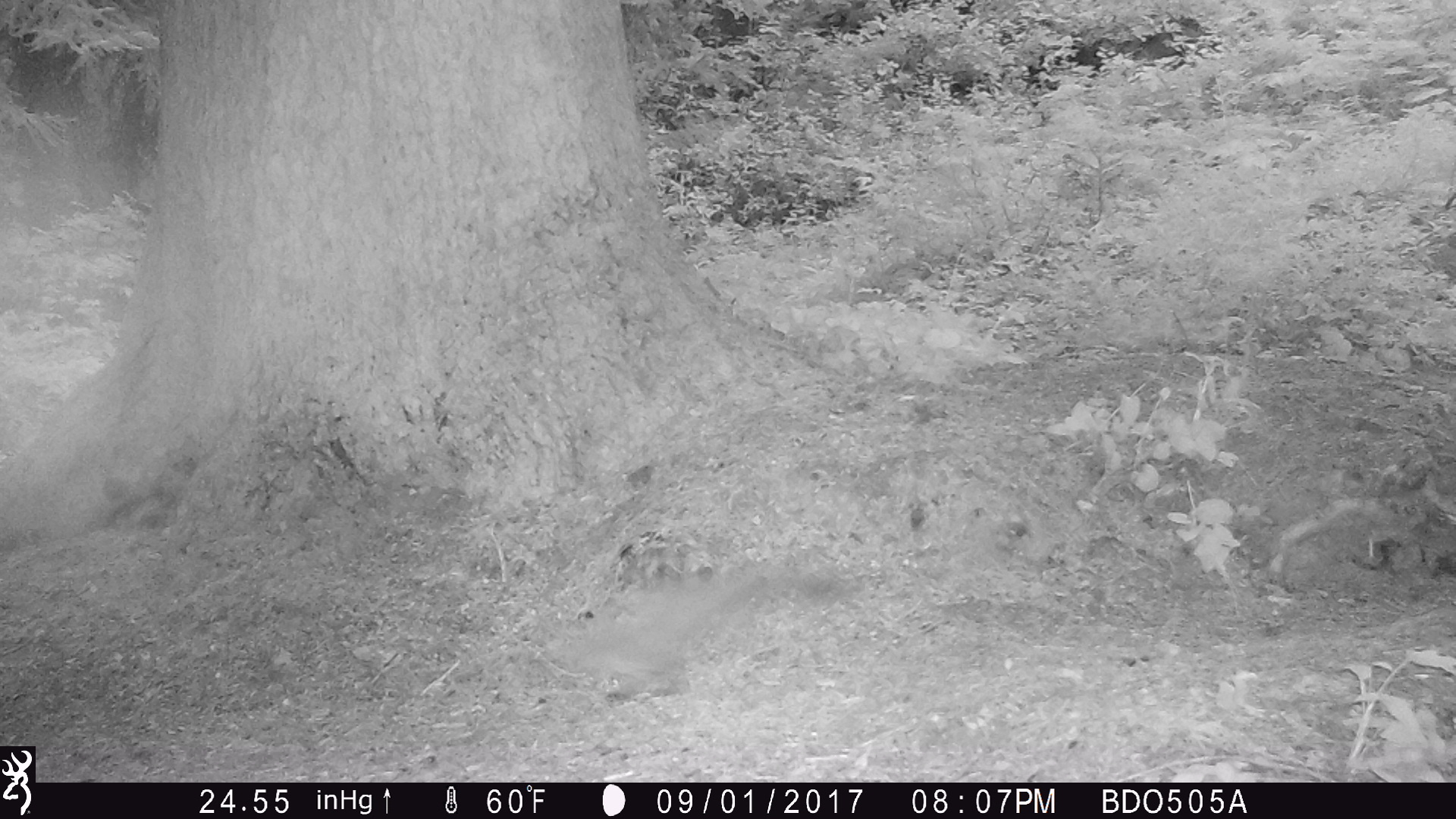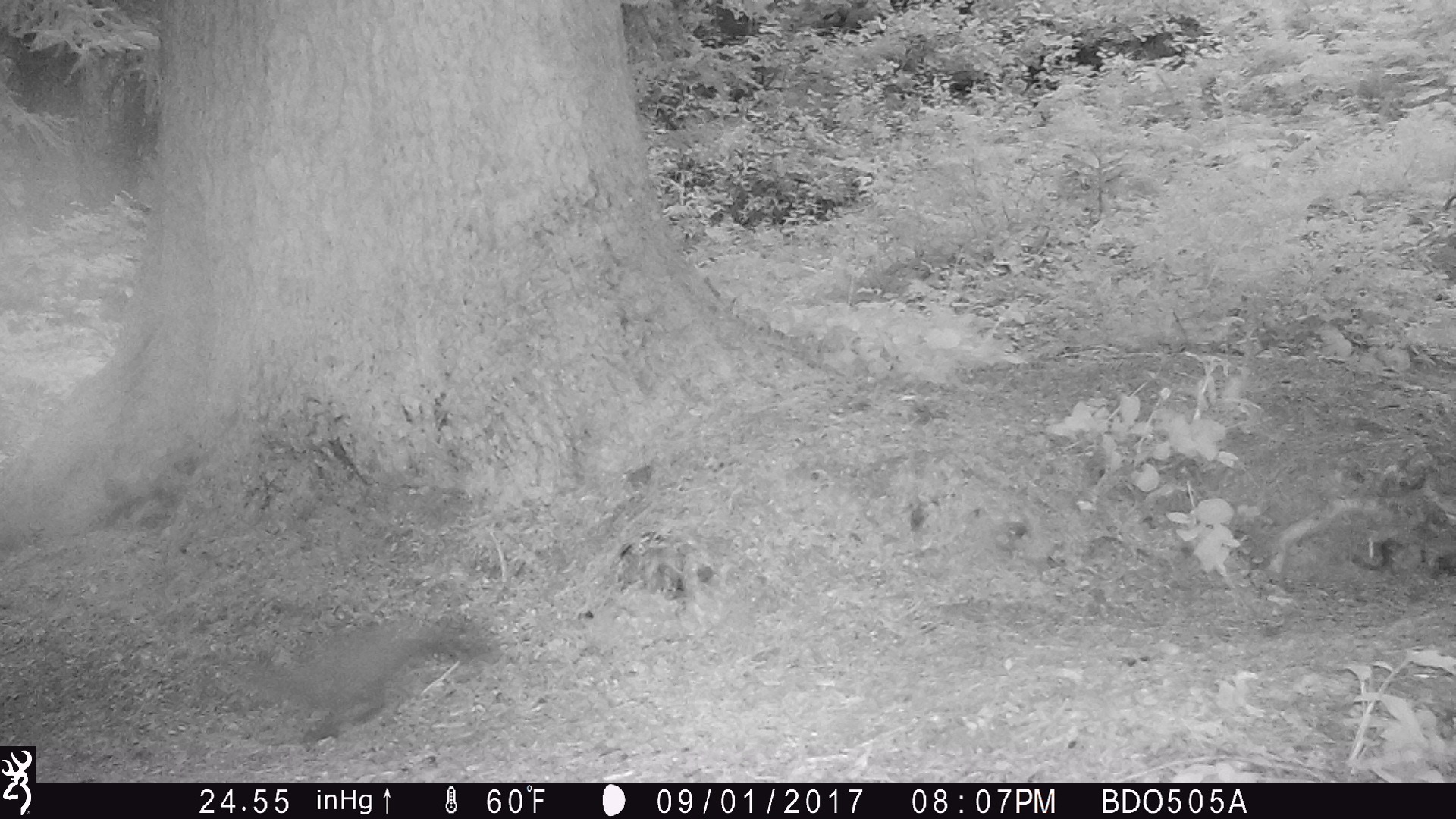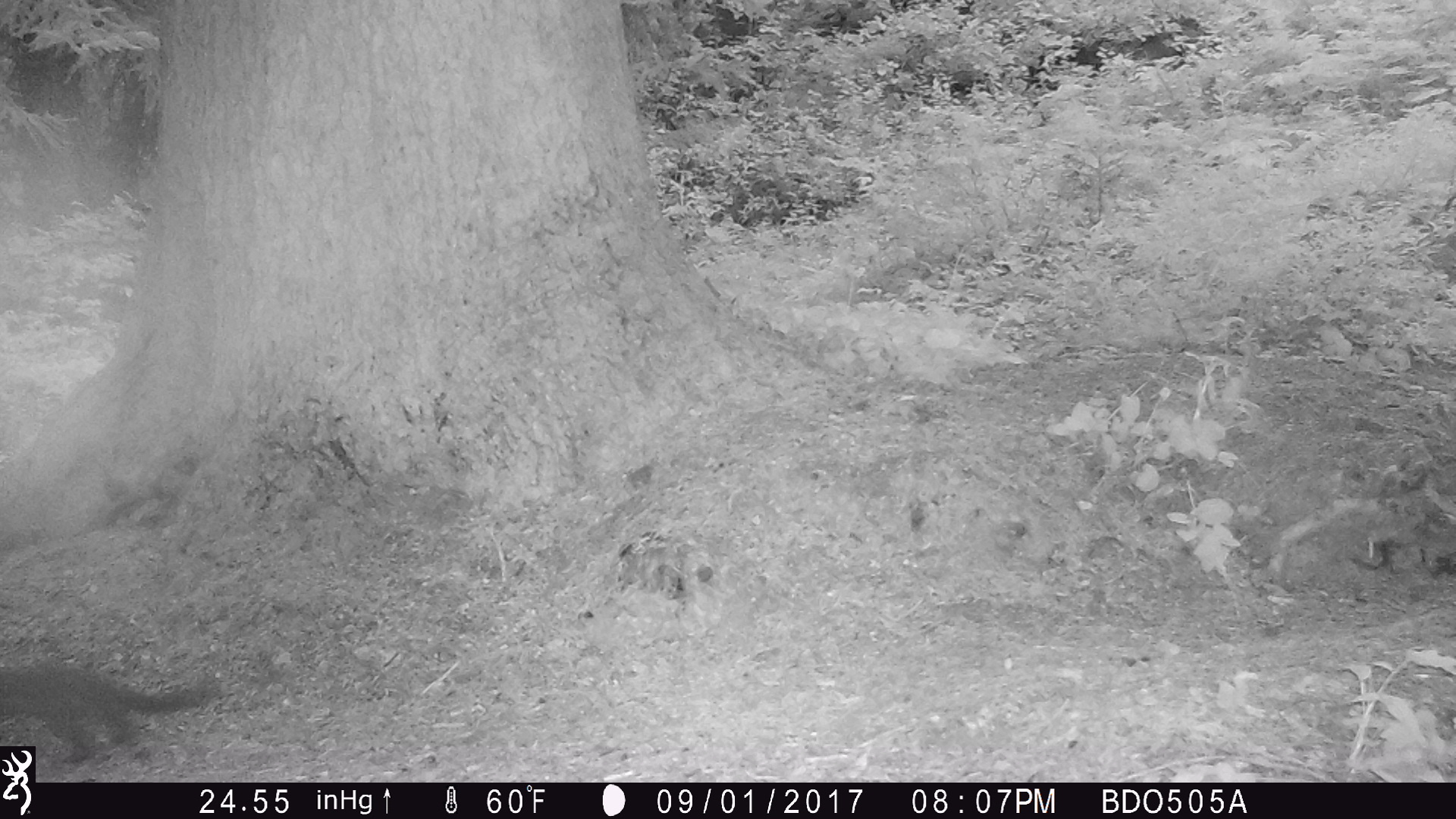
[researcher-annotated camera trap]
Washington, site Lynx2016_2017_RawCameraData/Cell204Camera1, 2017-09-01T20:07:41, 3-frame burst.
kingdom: Animalia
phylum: Chordata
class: Mammalia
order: Carnivora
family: Mustelidae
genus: Martes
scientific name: Martes americana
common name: american marten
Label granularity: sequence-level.